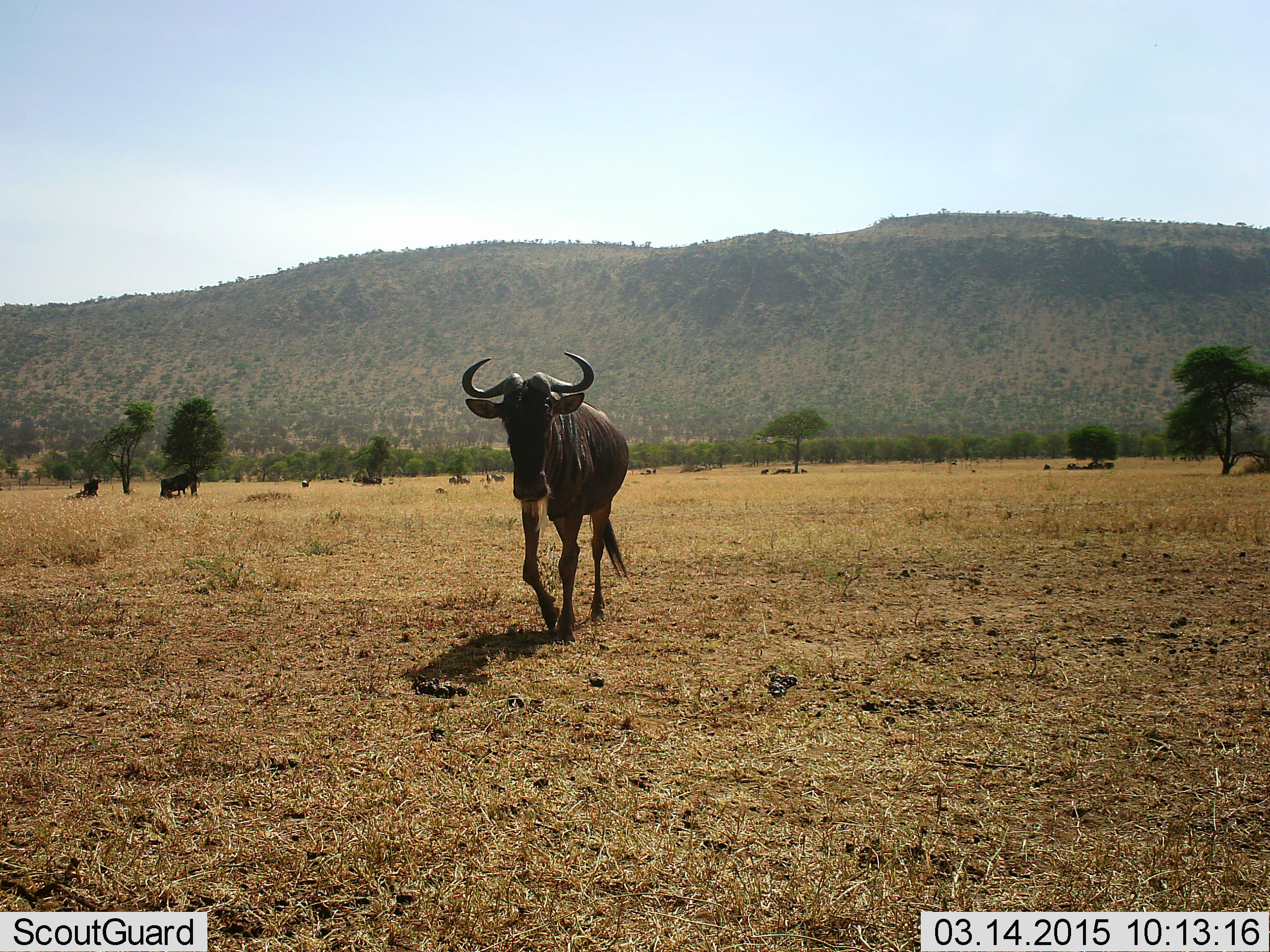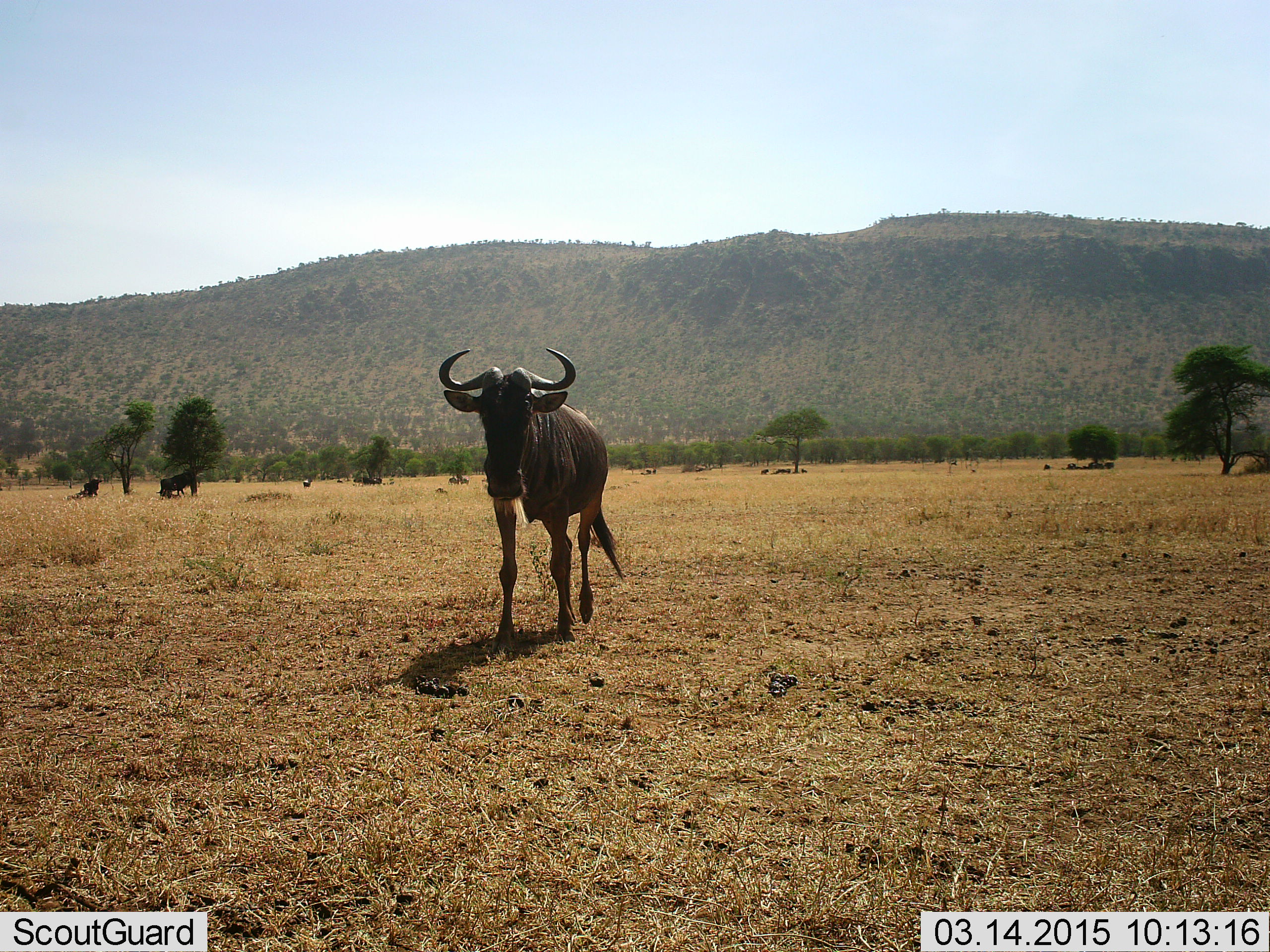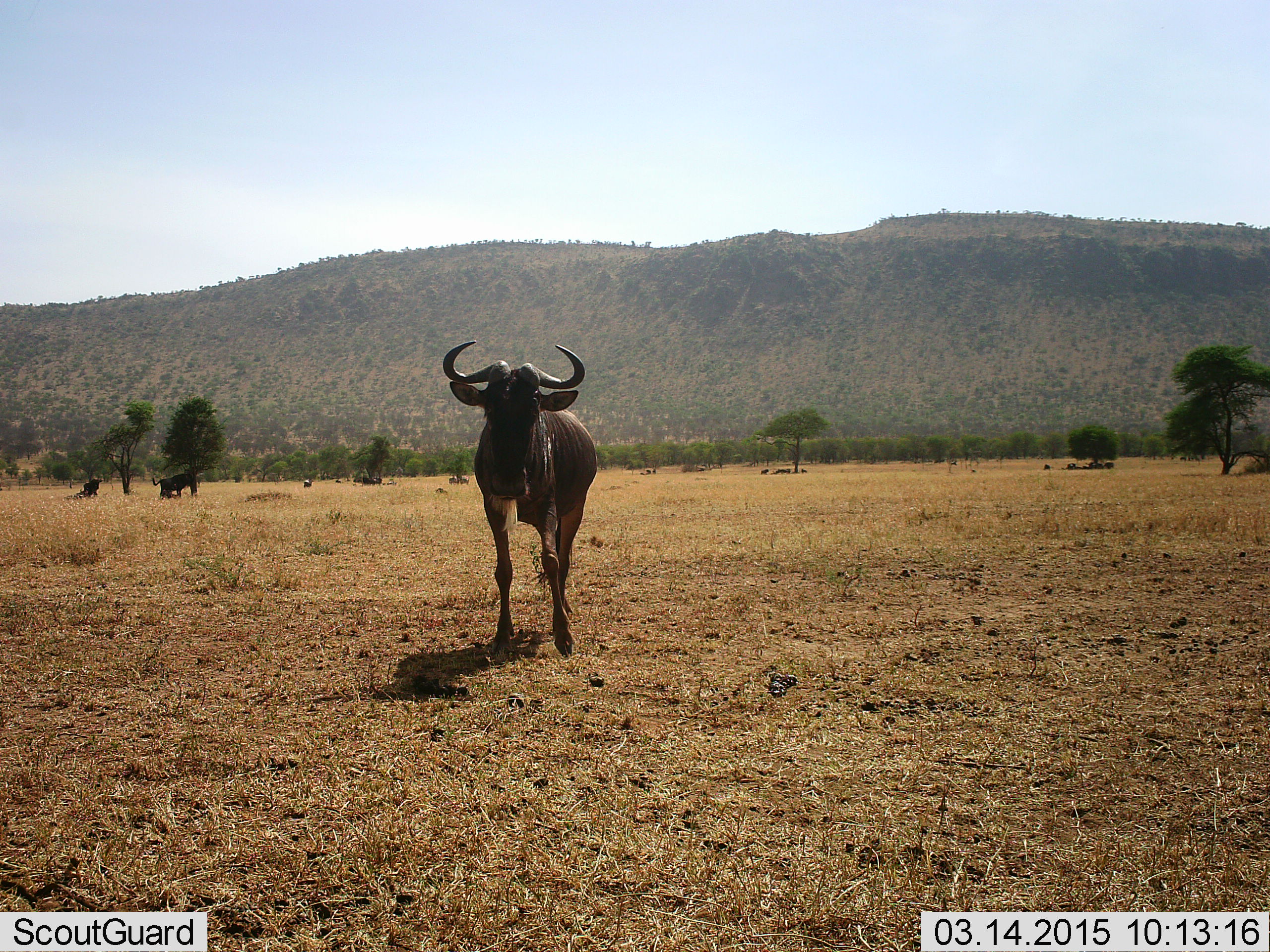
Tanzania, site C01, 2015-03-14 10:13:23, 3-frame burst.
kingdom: Animalia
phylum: Chordata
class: Mammalia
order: Artiodactyla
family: Bovidae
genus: Connochaetes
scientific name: Connochaetes taurinus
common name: blue wildebeest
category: wildebeest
Wildebeest (blue wildebeest) (Connochaetes taurinus), count 5. Behavior (volunteer vote fractions): standing 60%, resting 50%, moving 80%, interacting 0%. Young present (vote fraction): 0%. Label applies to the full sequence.